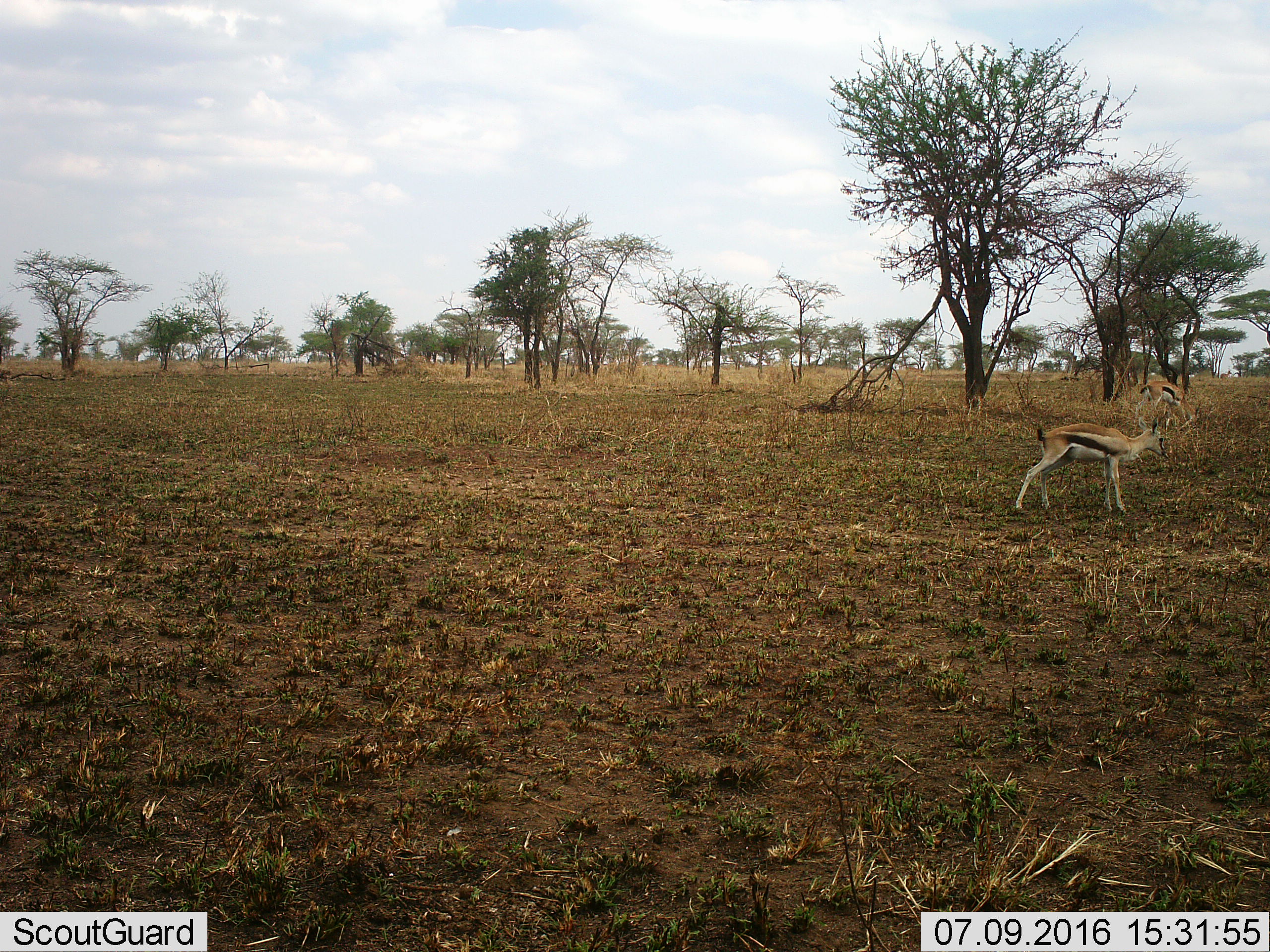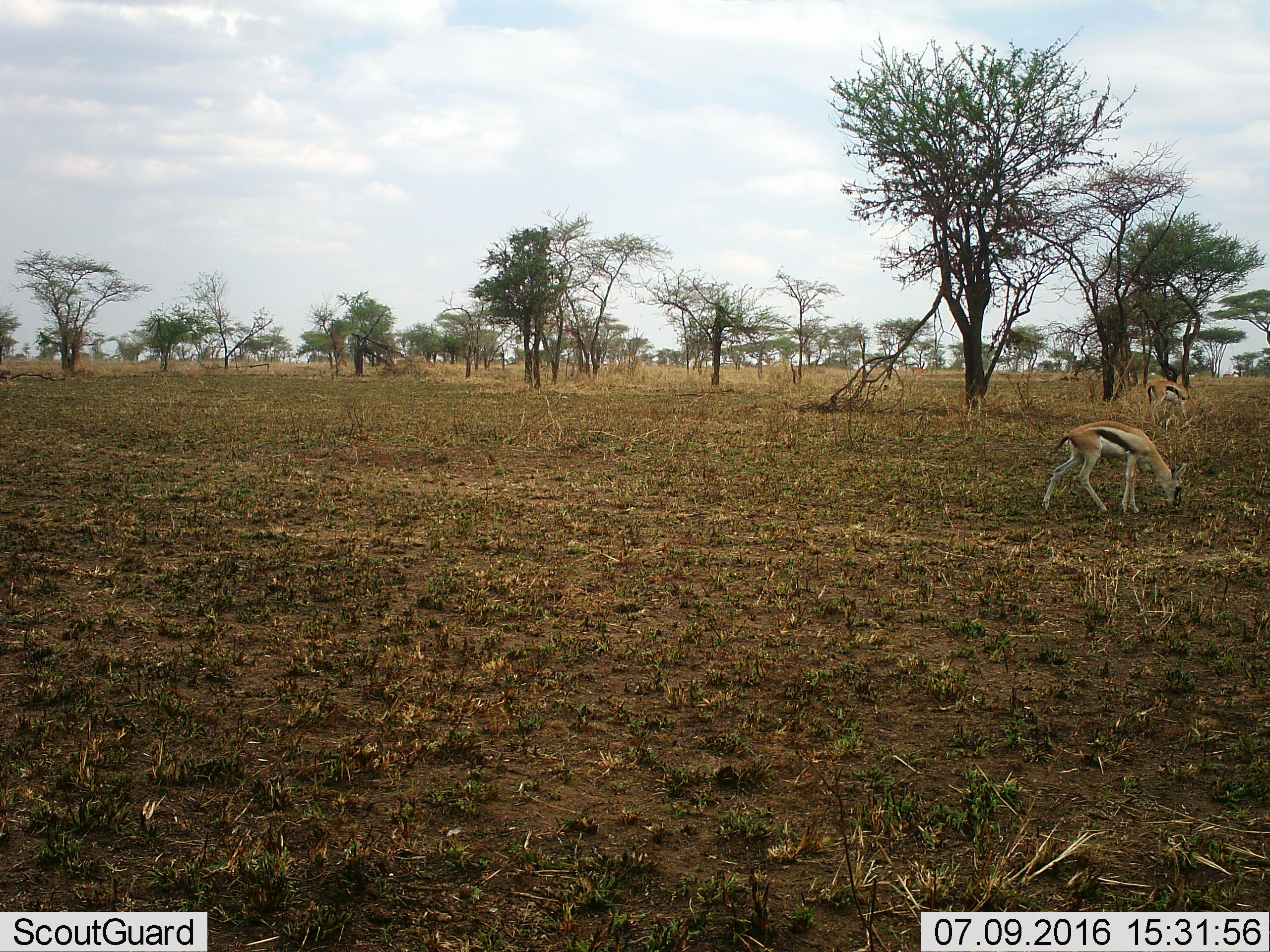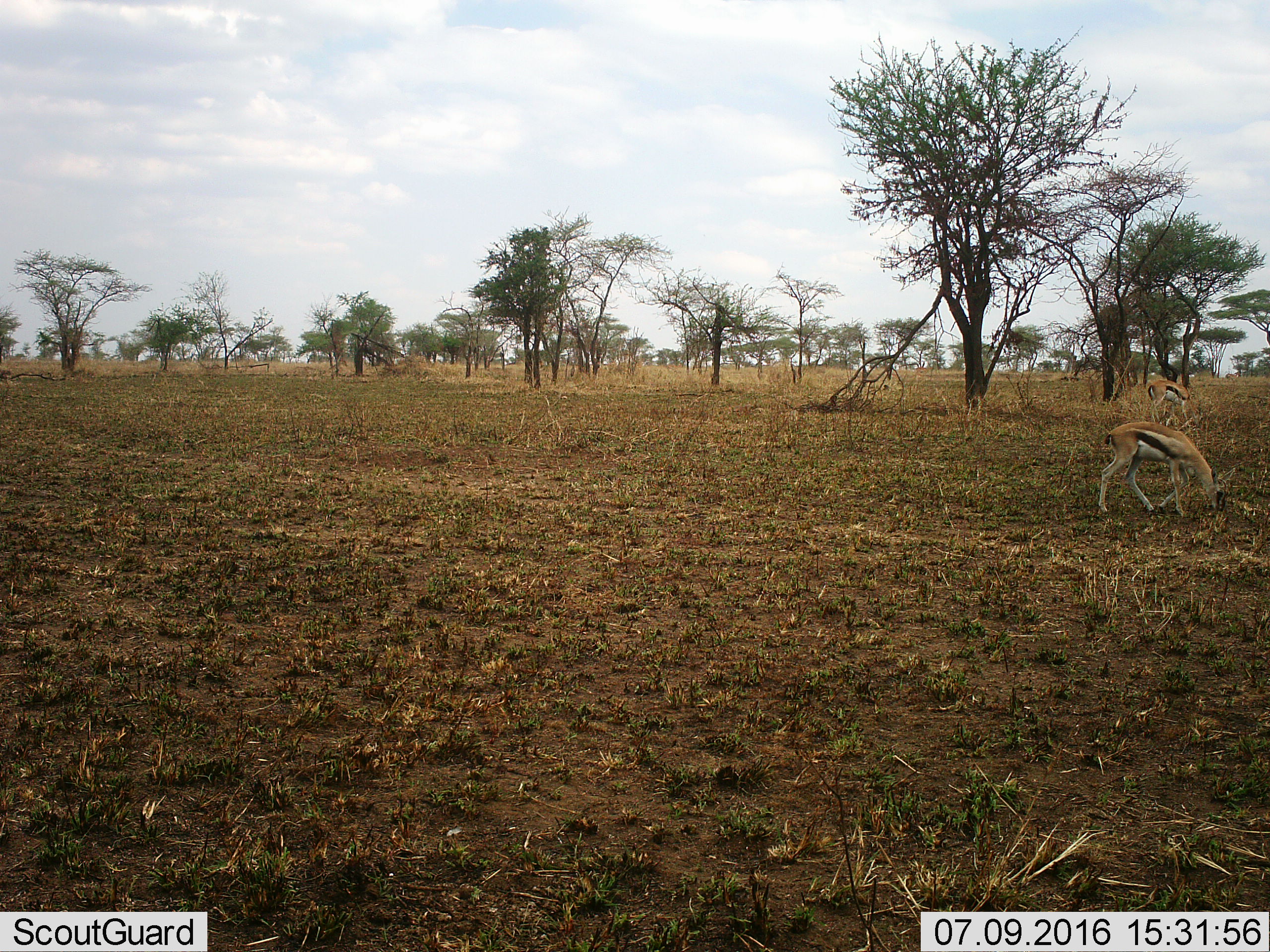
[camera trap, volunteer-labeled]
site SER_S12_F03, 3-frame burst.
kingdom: Animalia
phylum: Chordata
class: Mammalia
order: Artiodactyla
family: Bovidae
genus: Eudorcas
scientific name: Eudorcas thomsonii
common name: thomson's gazelle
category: gazellethomsons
Gazellethomsons (thomson's gazelle) (Eudorcas thomsonii), count 2. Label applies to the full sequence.